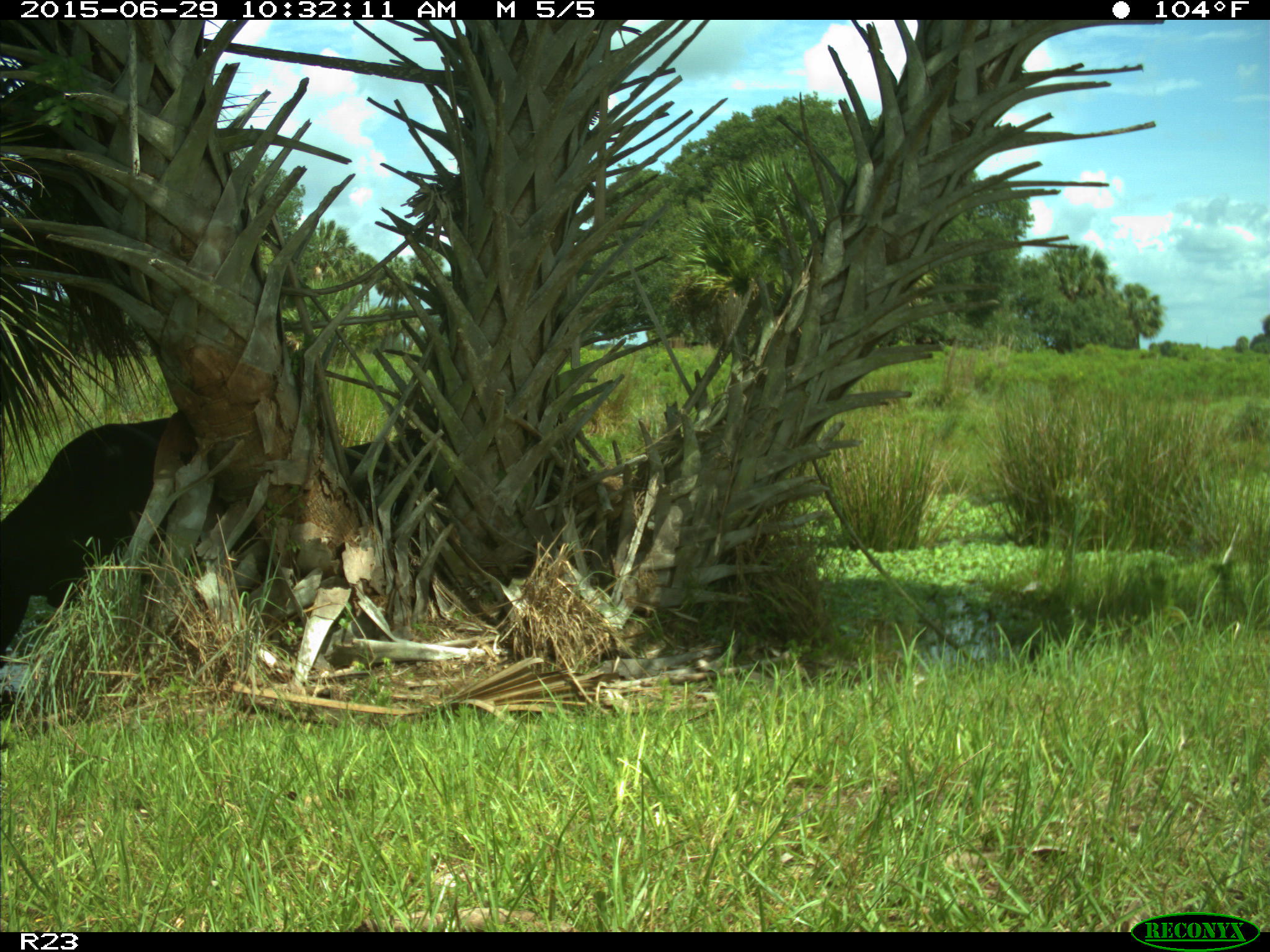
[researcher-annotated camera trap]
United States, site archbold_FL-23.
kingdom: Animalia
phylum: Chordata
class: Mammalia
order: Artiodactyla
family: Bovidae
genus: Bos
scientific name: Bos taurus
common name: domestic cow